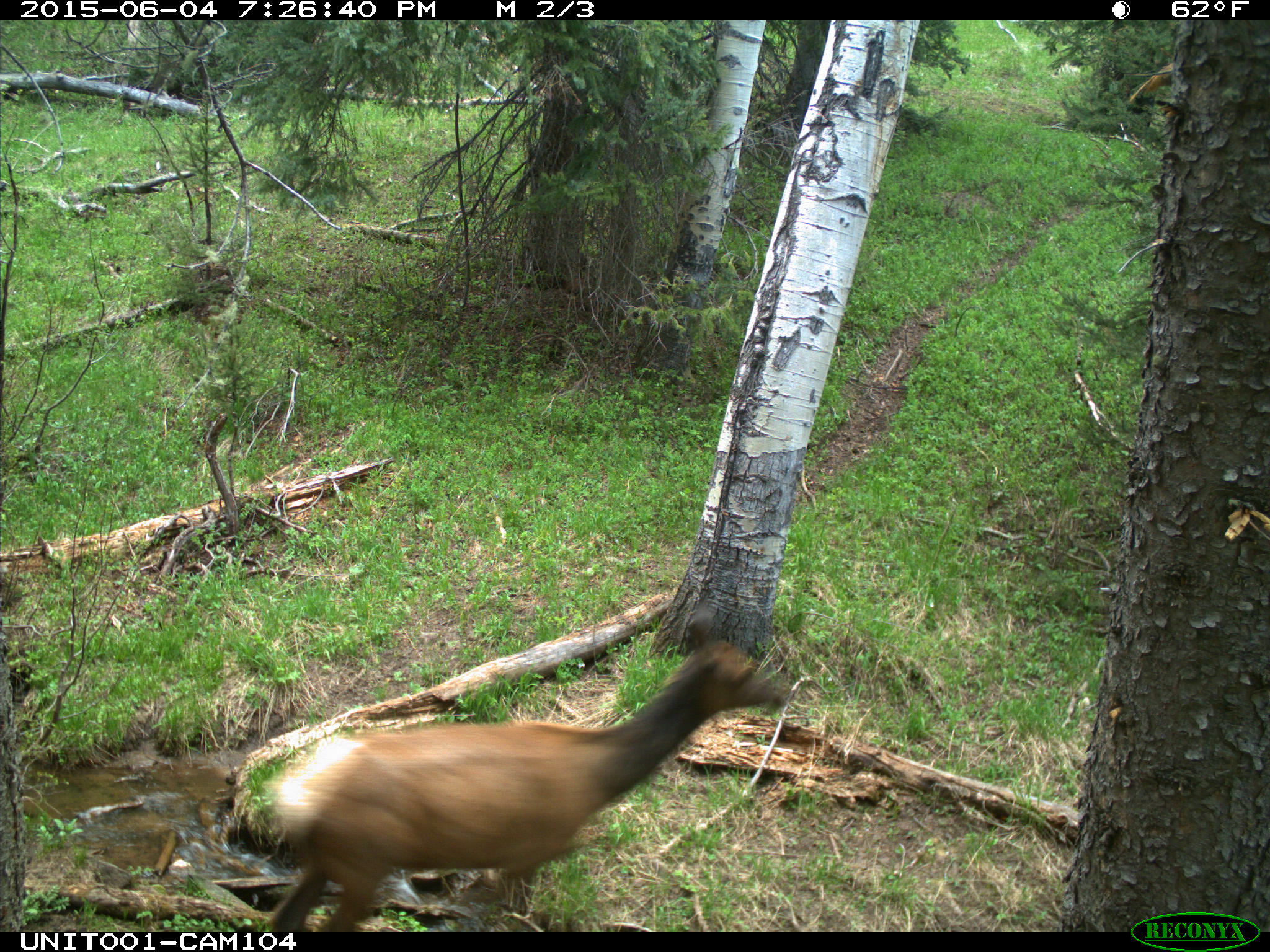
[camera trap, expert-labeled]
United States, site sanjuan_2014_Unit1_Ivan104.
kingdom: Animalia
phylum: Chordata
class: Mammalia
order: Artiodactyla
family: Cervidae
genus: Cervus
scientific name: Cervus elaphus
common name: red deer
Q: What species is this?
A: Cervus elaphus (red deer).